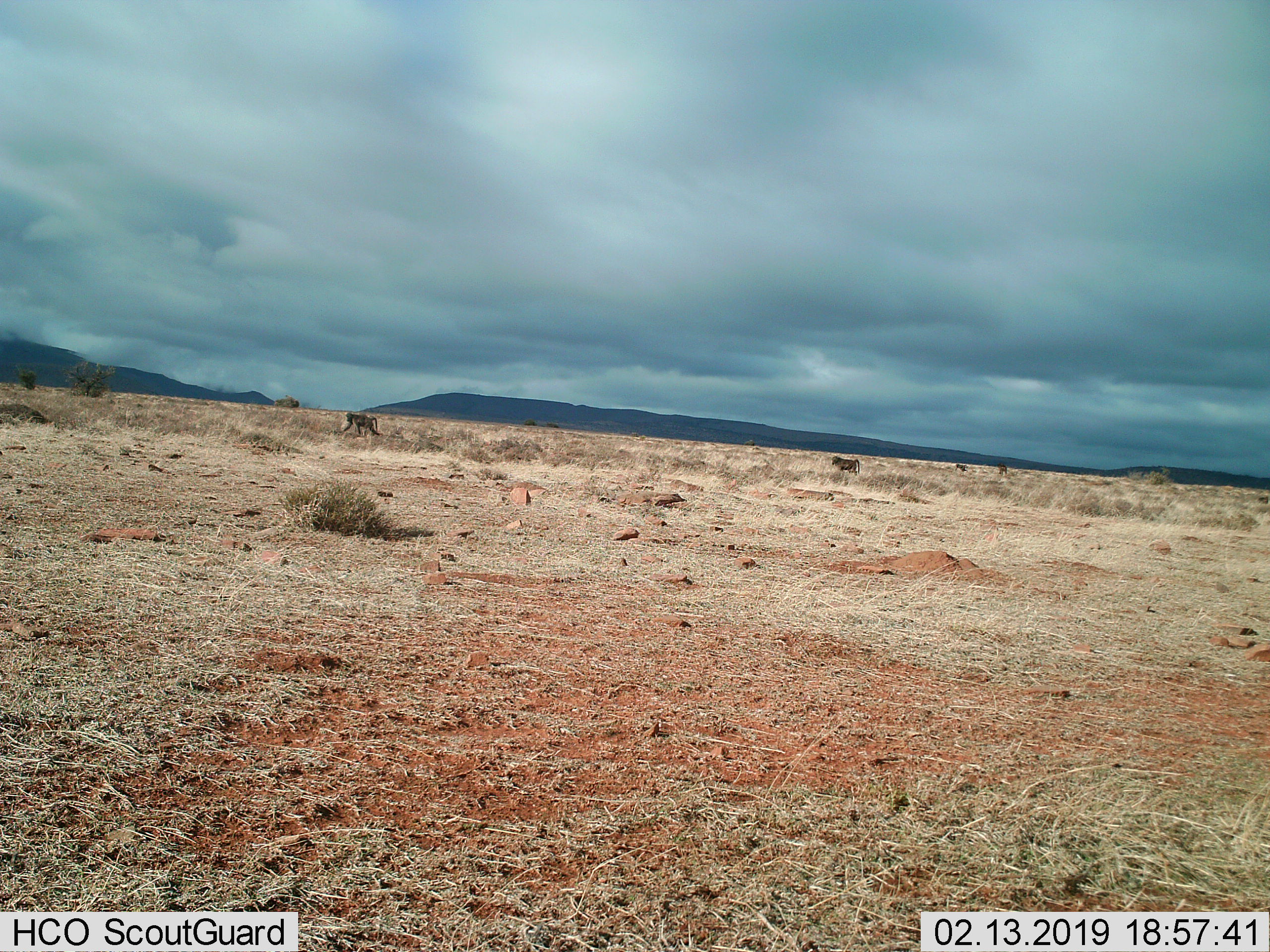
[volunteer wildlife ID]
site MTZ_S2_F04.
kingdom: Animalia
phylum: Chordata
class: Mammalia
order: Primates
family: Cercopithecidae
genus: Papio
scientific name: Papio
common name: baboon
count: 4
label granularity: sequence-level